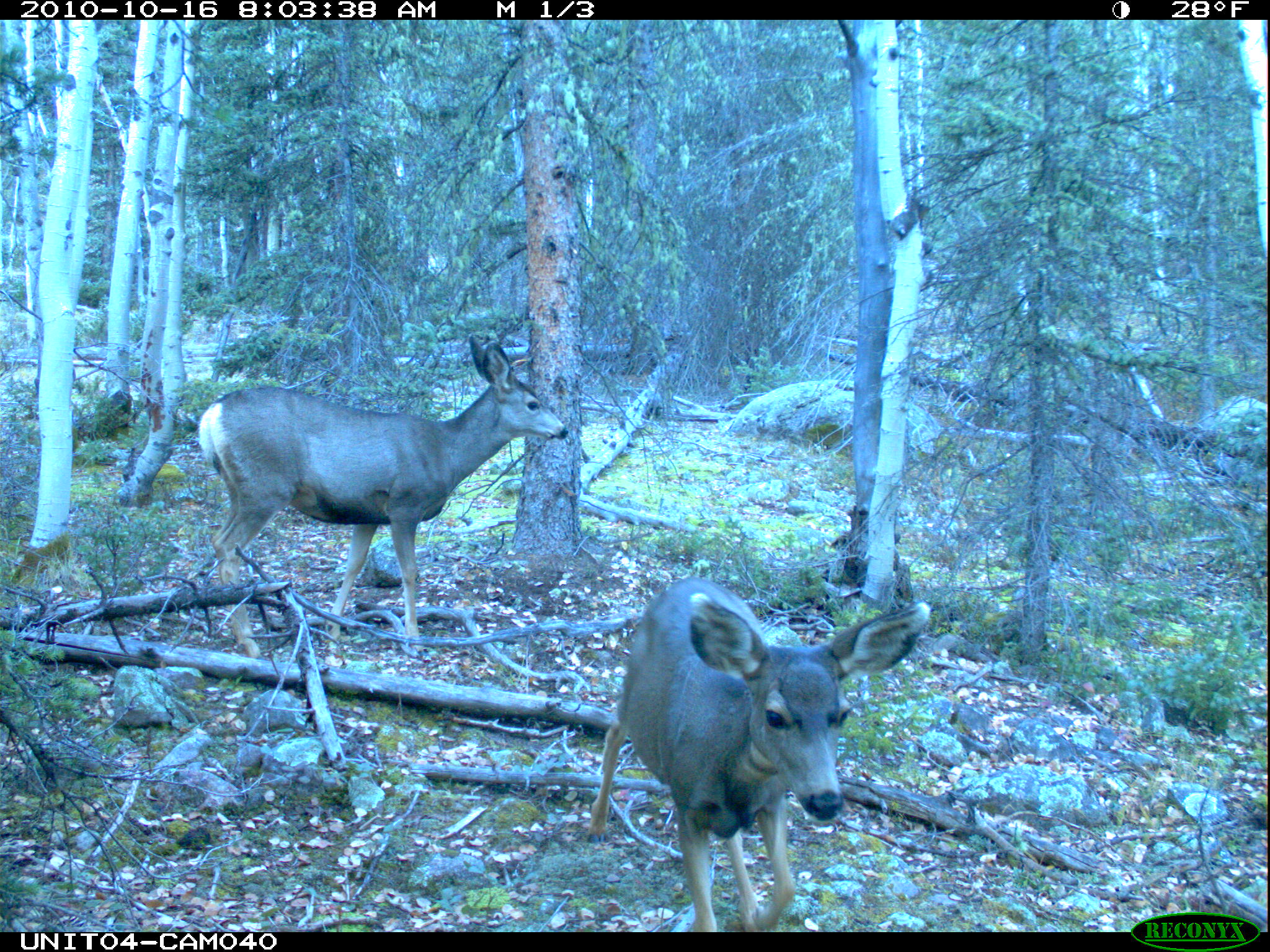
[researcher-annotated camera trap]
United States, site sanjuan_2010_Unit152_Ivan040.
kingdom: Animalia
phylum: Chordata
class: Mammalia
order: Artiodactyla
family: Cervidae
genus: Odocoileus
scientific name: Odocoileus hemionus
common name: mule deer